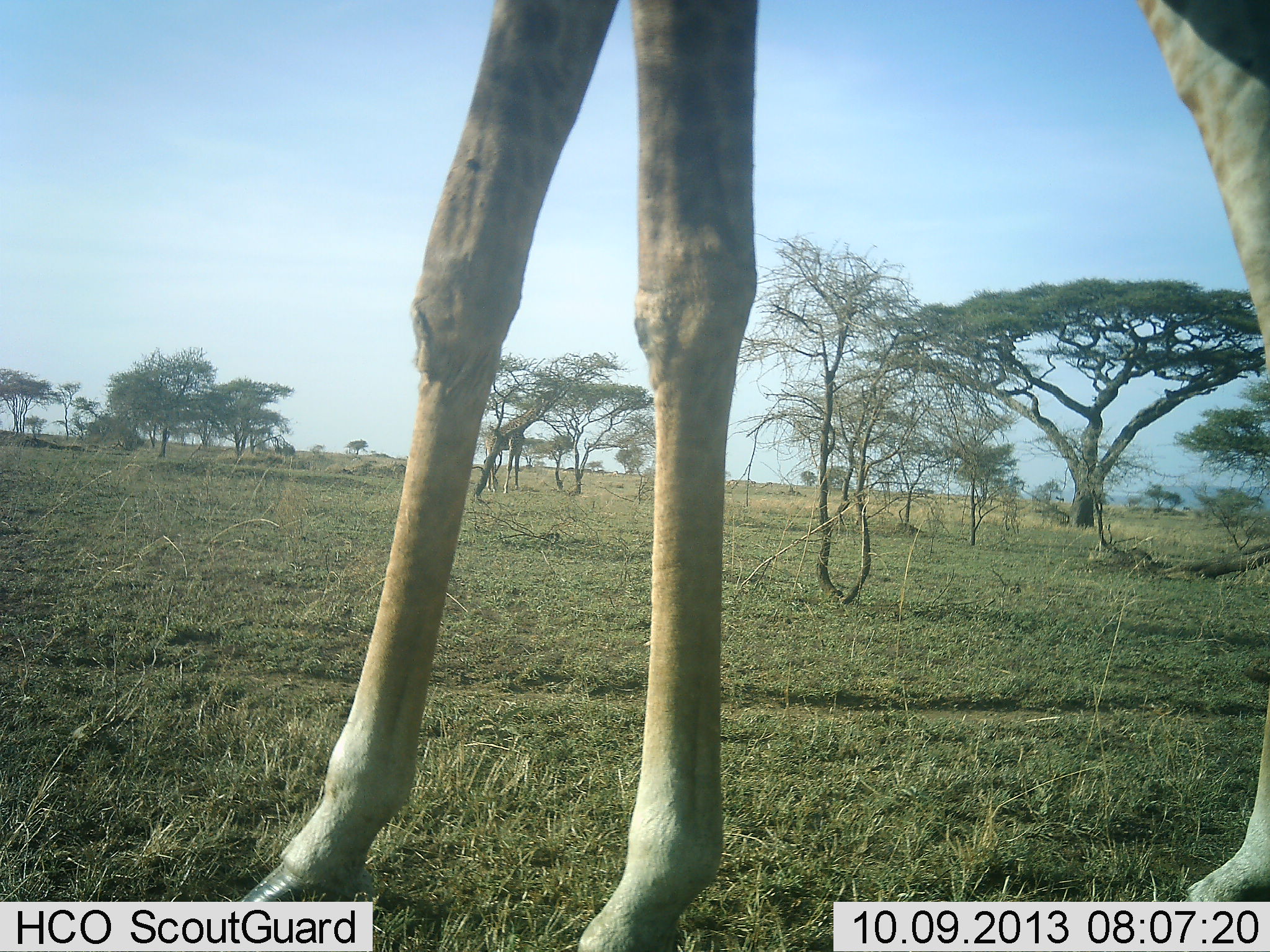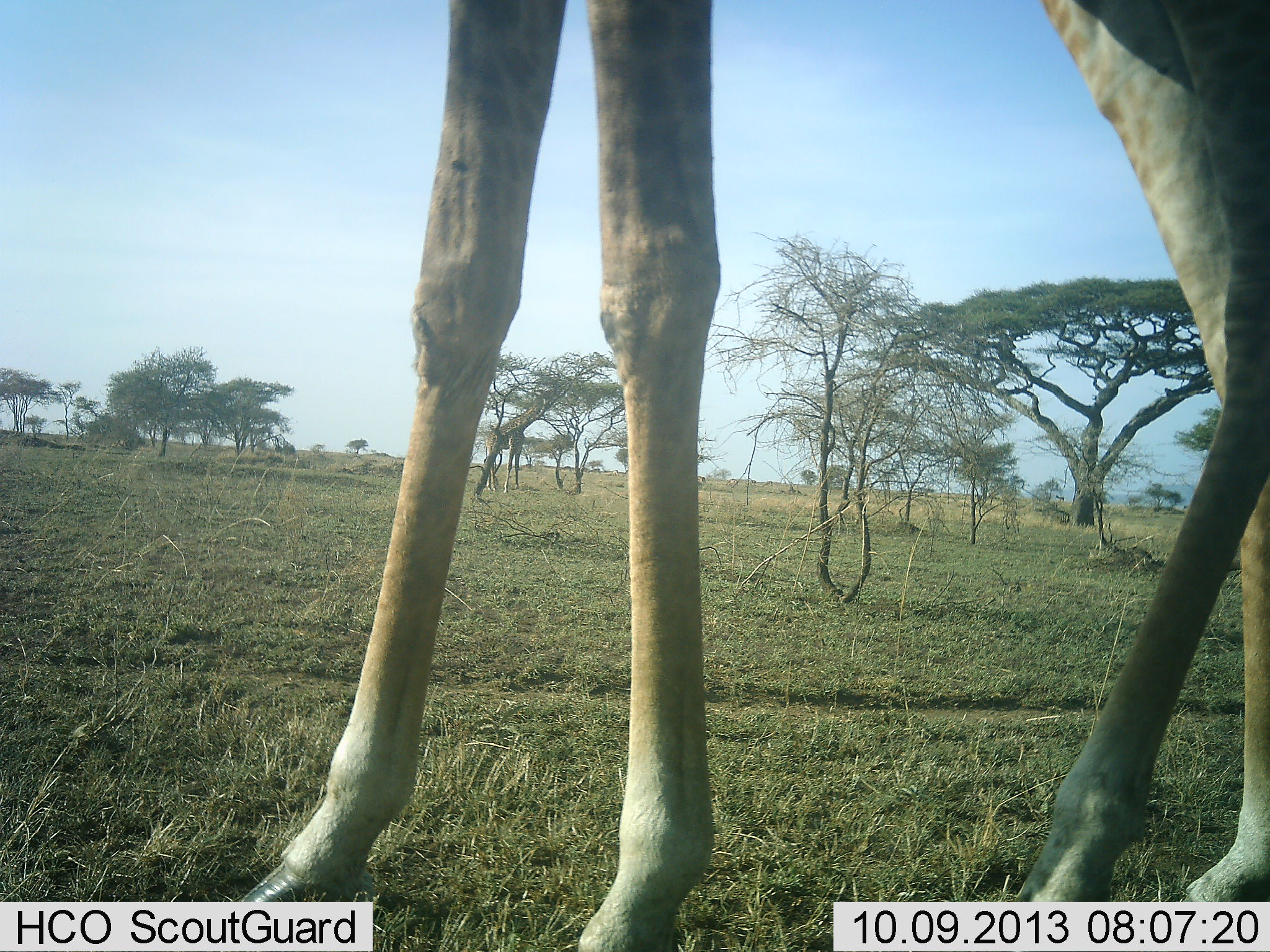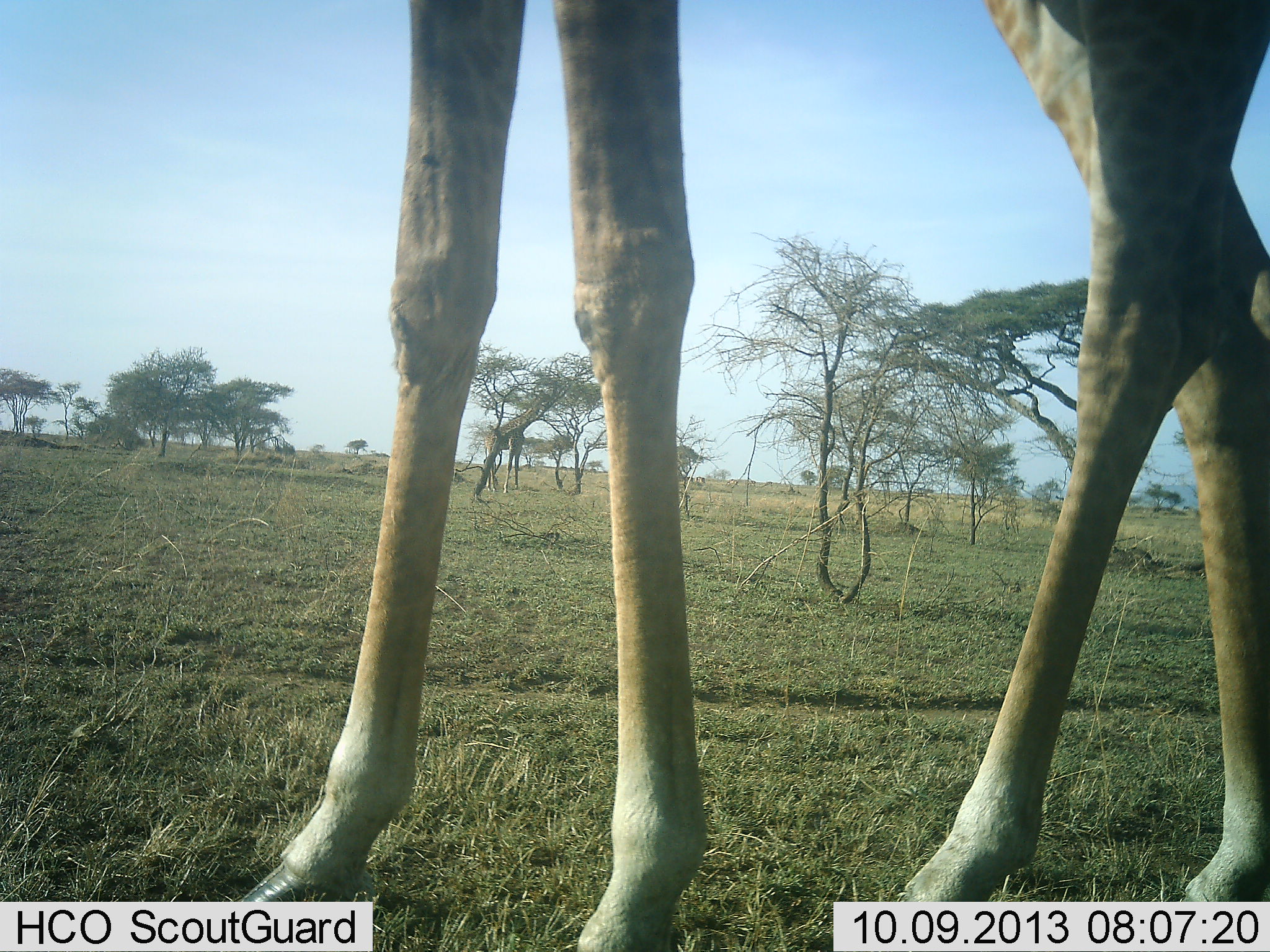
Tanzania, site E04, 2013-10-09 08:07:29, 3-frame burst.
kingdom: Animalia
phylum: Chordata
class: Mammalia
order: Artiodactyla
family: Giraffidae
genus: Giraffa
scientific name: Giraffa camelopardalis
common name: giraffe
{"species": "giraffe (Giraffa camelopardalis)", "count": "1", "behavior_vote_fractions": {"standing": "40%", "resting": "0%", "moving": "60%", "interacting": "0%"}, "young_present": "0%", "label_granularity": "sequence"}